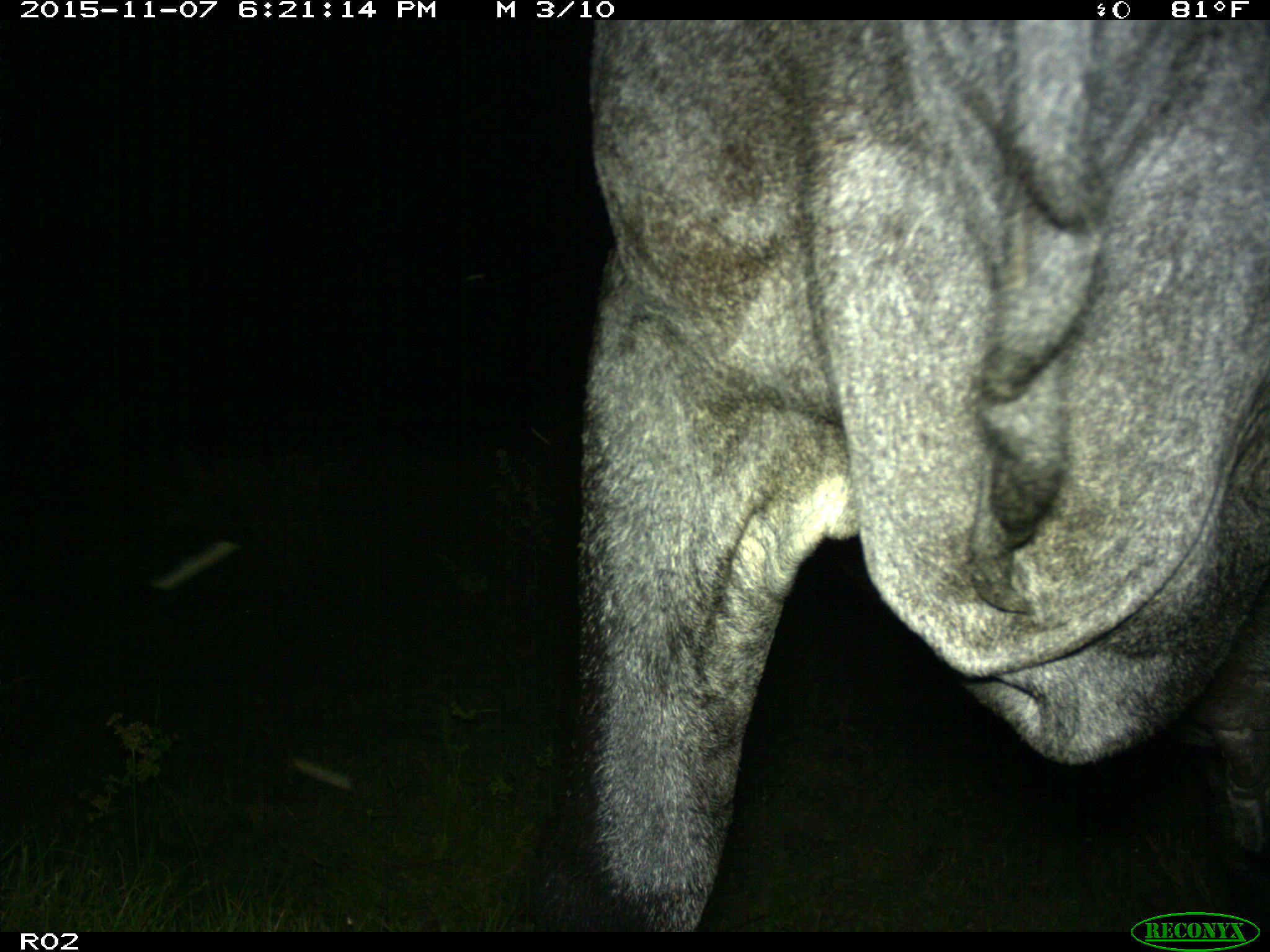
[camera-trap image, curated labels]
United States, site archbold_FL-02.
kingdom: Animalia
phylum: Chordata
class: Mammalia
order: Artiodactyla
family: Bovidae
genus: Bos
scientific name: Bos taurus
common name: domestic cow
Bos taurus (domestic cow).